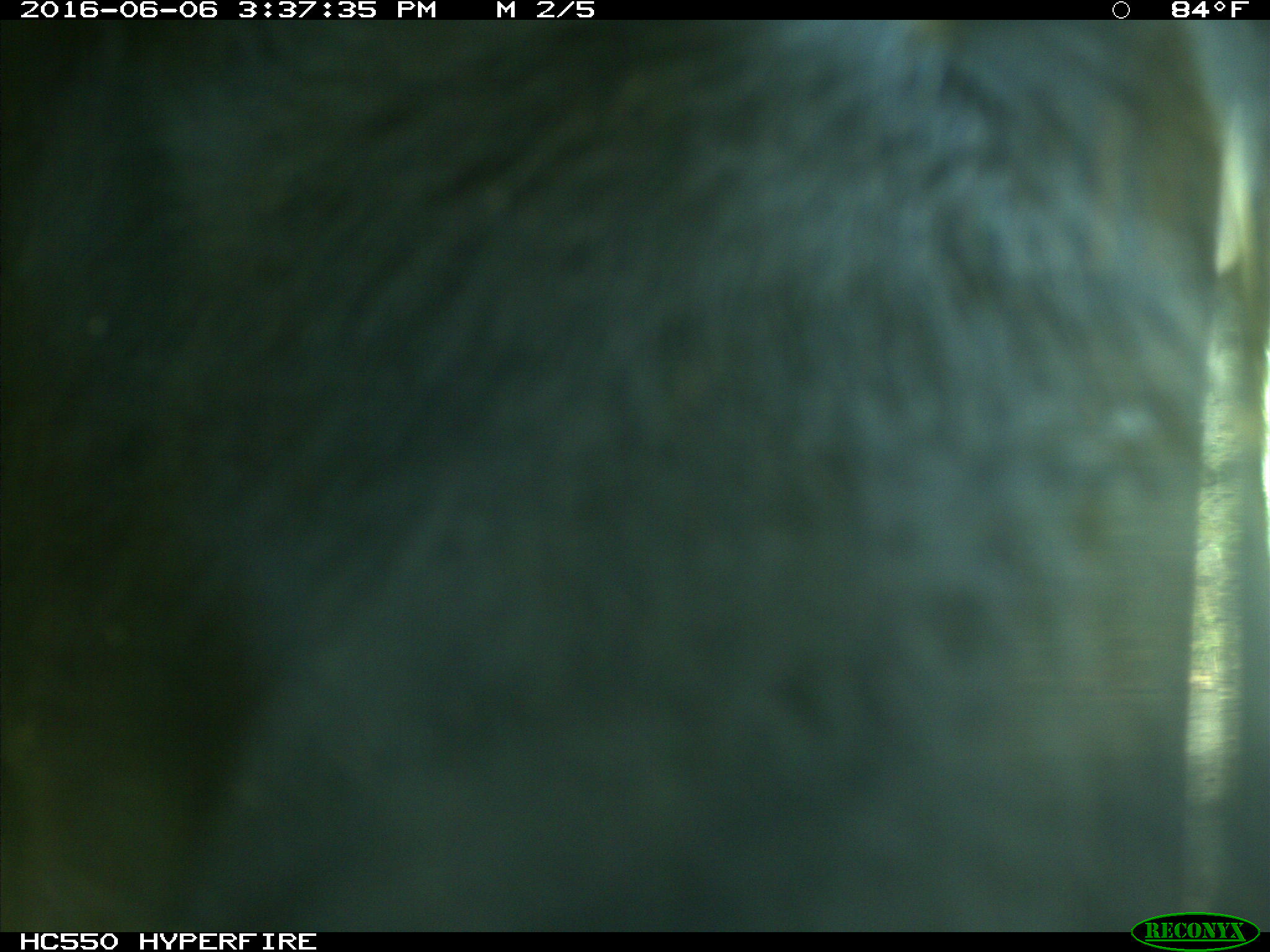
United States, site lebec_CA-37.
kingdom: Animalia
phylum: Chordata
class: Mammalia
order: Artiodactyla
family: Bovidae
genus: Bos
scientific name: Bos taurus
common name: domestic cow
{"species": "Bos taurus (domestic cow)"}